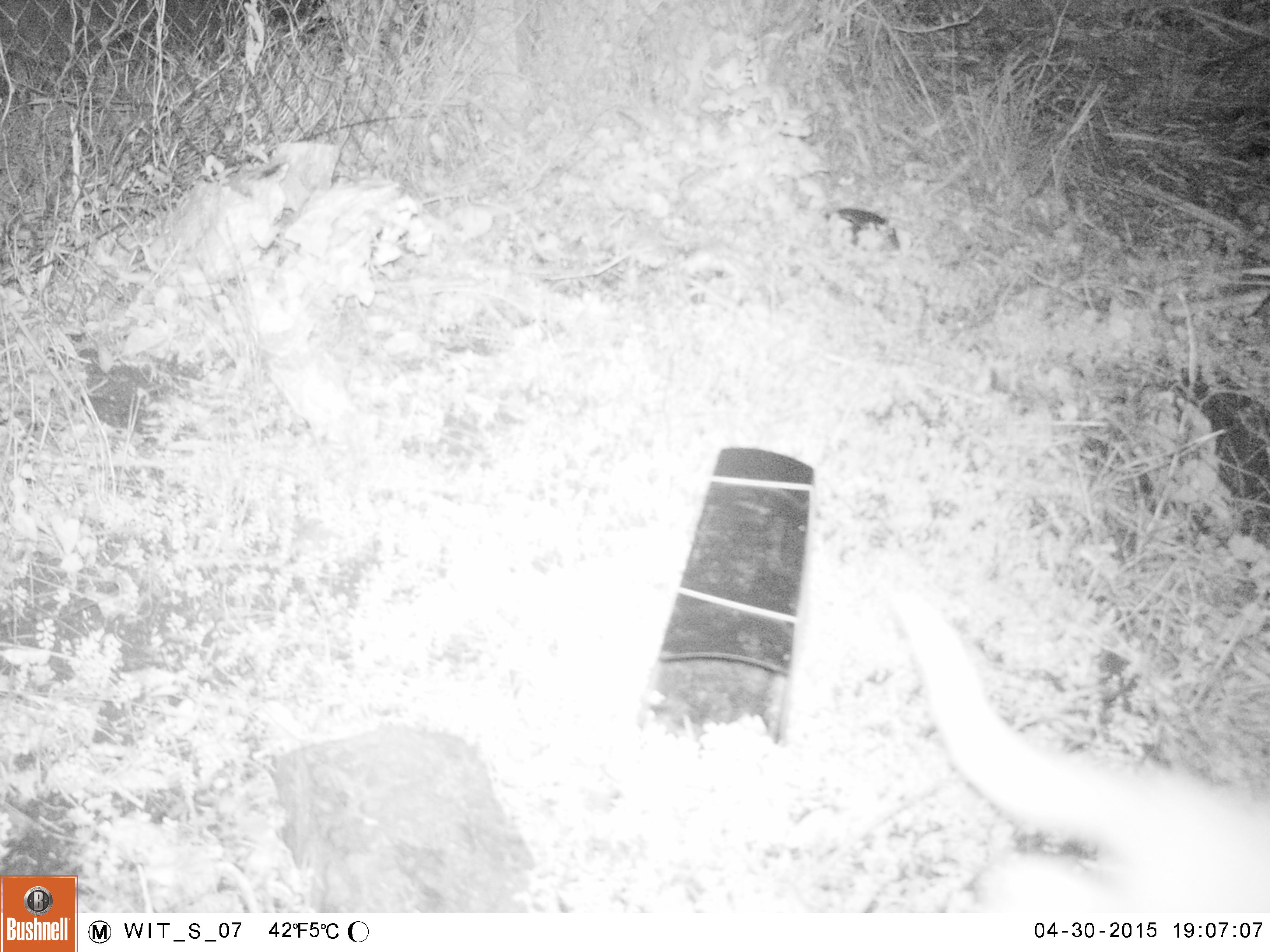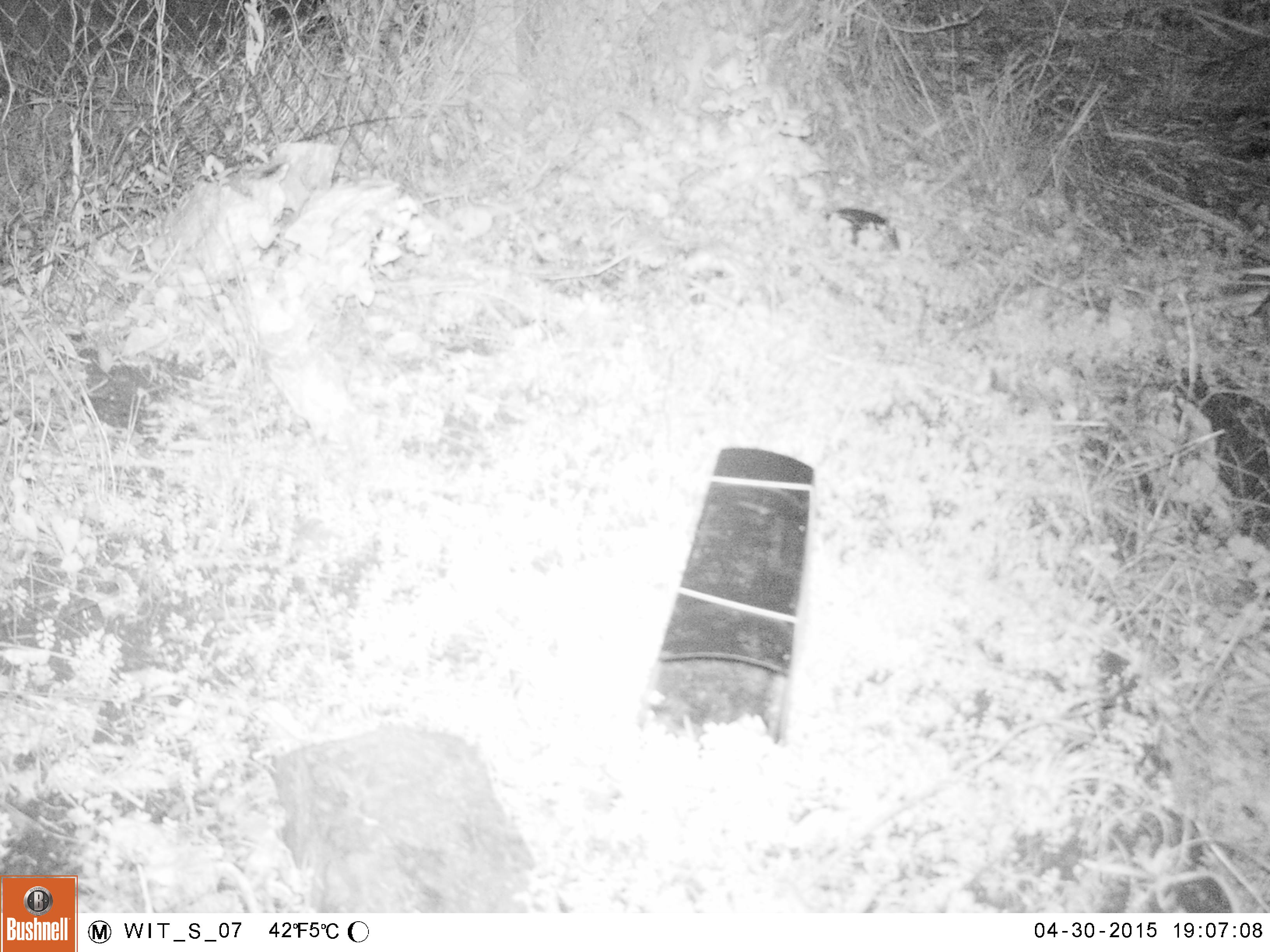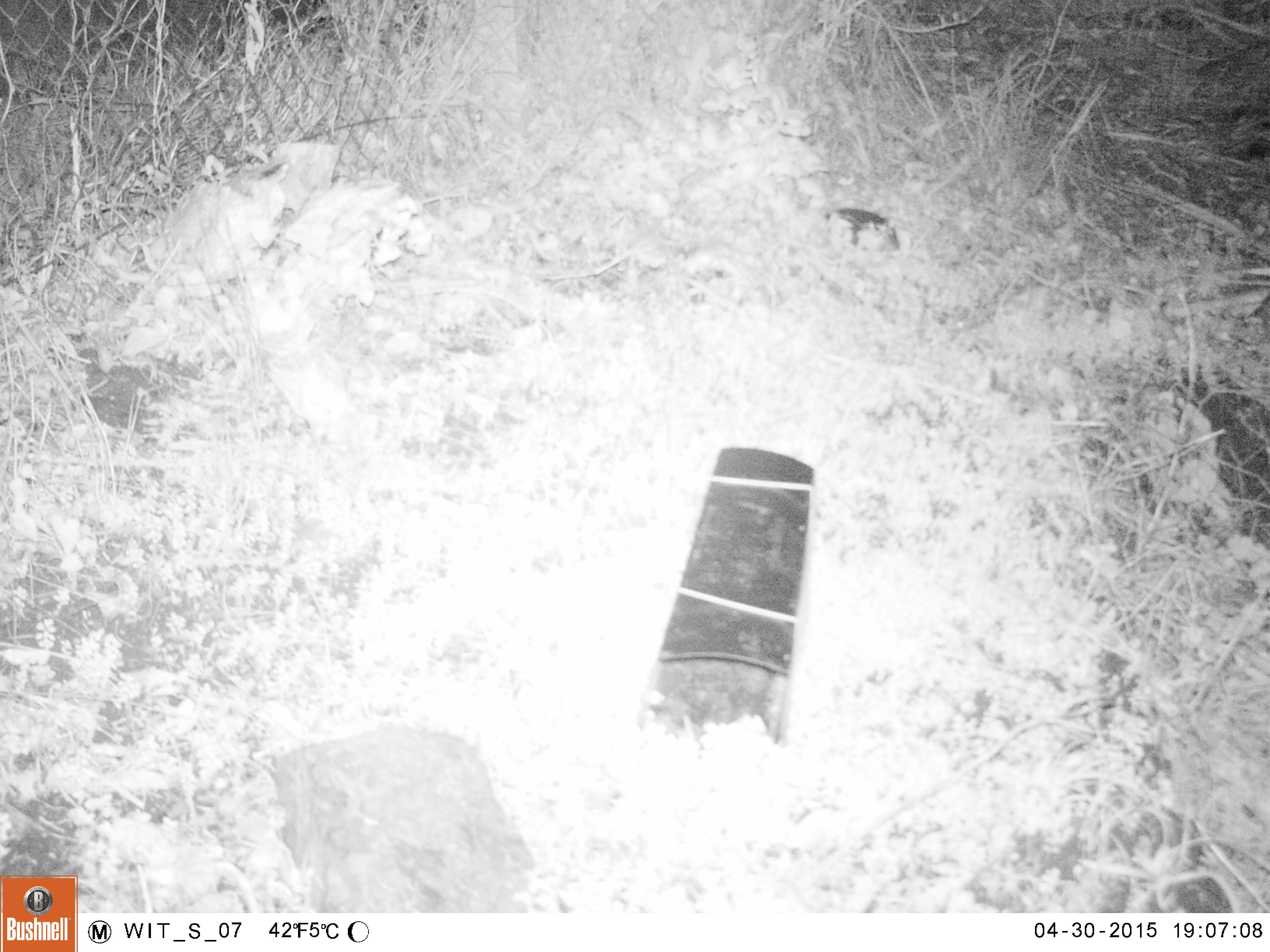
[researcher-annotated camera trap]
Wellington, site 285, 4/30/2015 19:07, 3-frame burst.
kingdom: Animalia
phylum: Chordata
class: Mammalia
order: Carnivora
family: Felidae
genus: Felis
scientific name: Felis catus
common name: cat